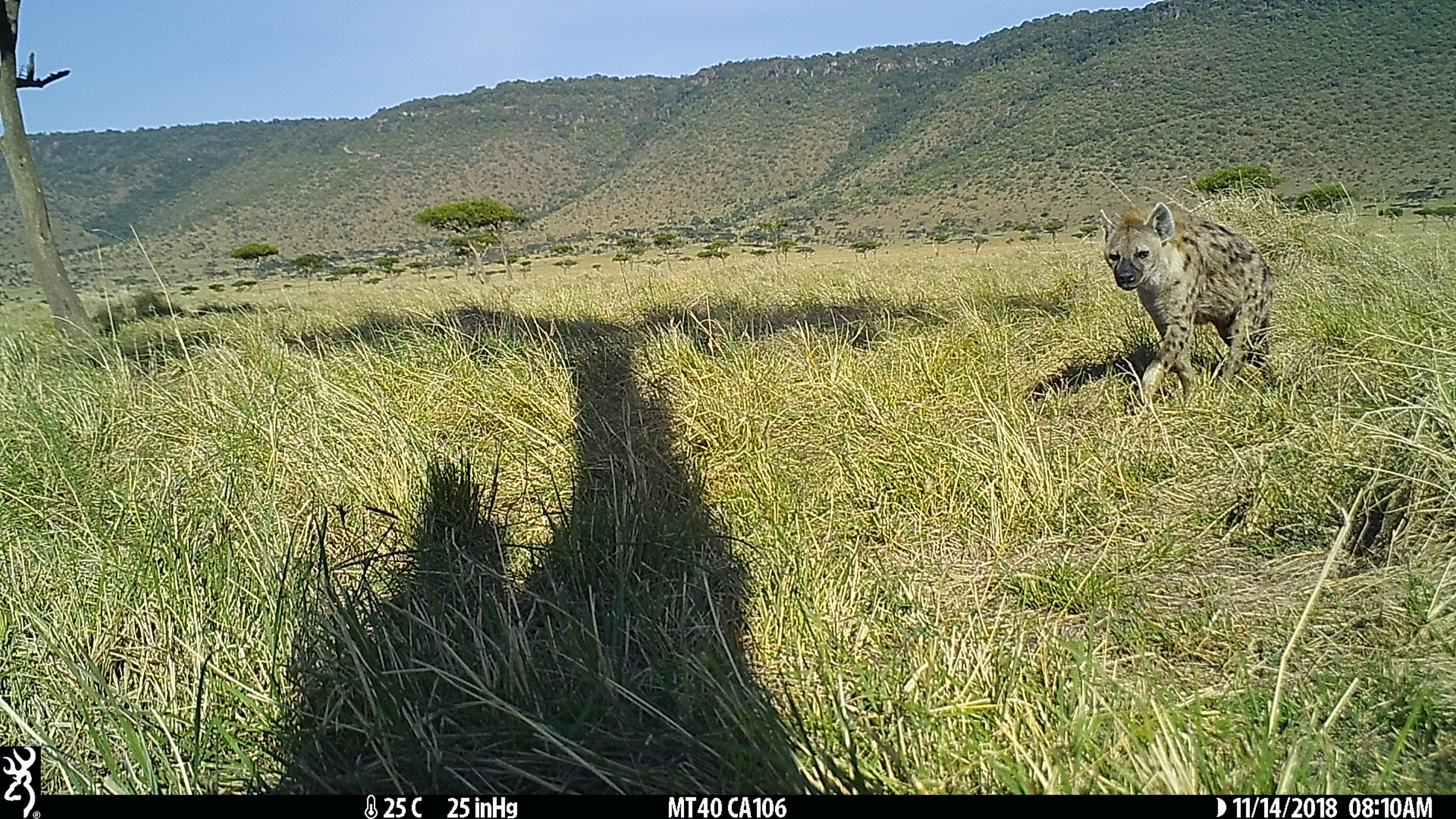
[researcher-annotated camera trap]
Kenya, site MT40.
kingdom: Animalia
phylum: Chordata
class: Mammalia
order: Carnivora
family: Hyaenidae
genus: Crocuta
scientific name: Crocuta crocuta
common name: spotted hyena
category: hyena spotted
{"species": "hyena spotted (spotted hyena) (Crocuta crocuta)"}